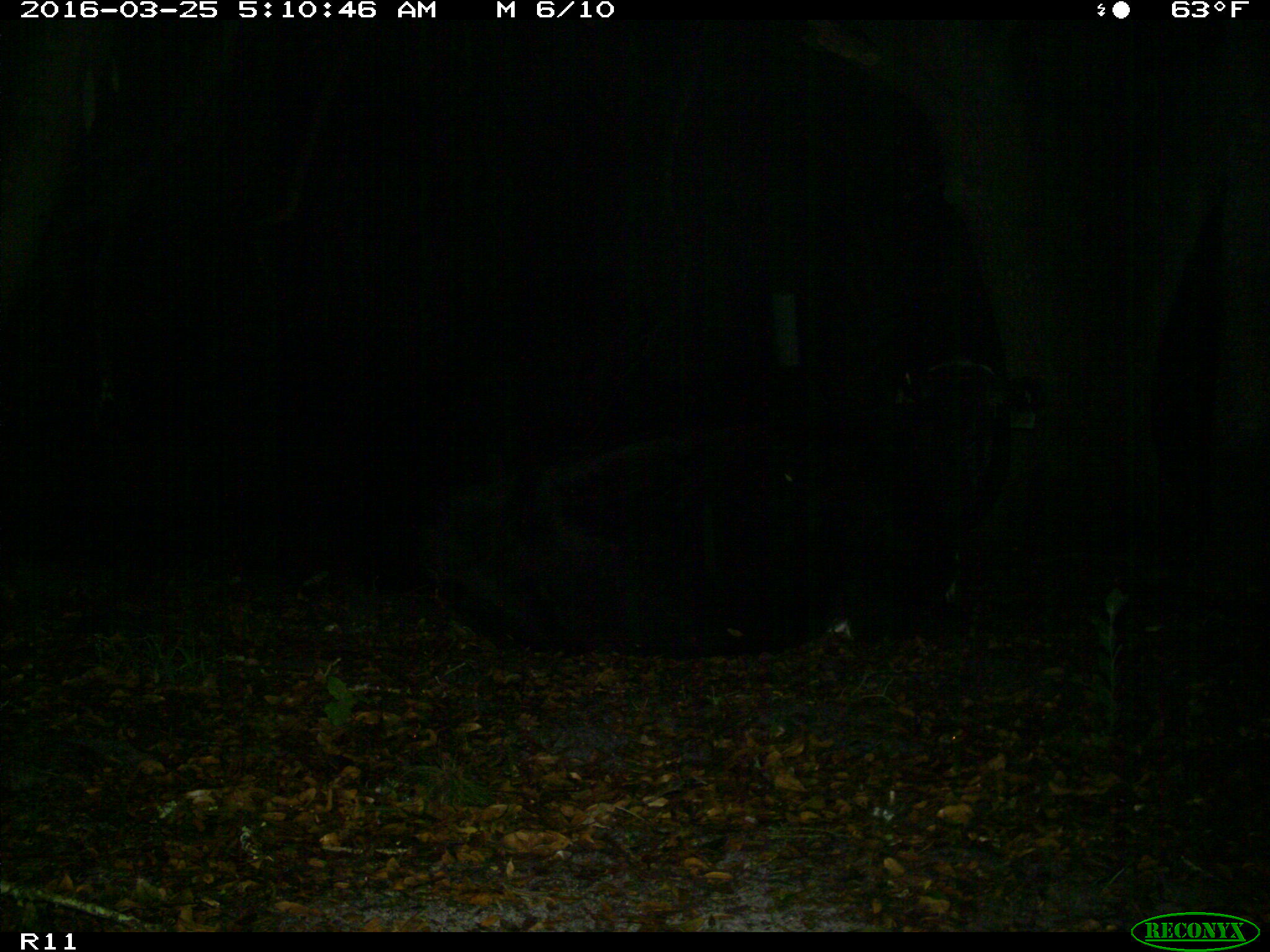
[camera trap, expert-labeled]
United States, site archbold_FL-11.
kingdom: Animalia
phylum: Chordata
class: Mammalia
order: Artiodactyla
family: Bovidae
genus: Bos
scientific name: Bos taurus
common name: domestic cow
Bos taurus (domestic cow).